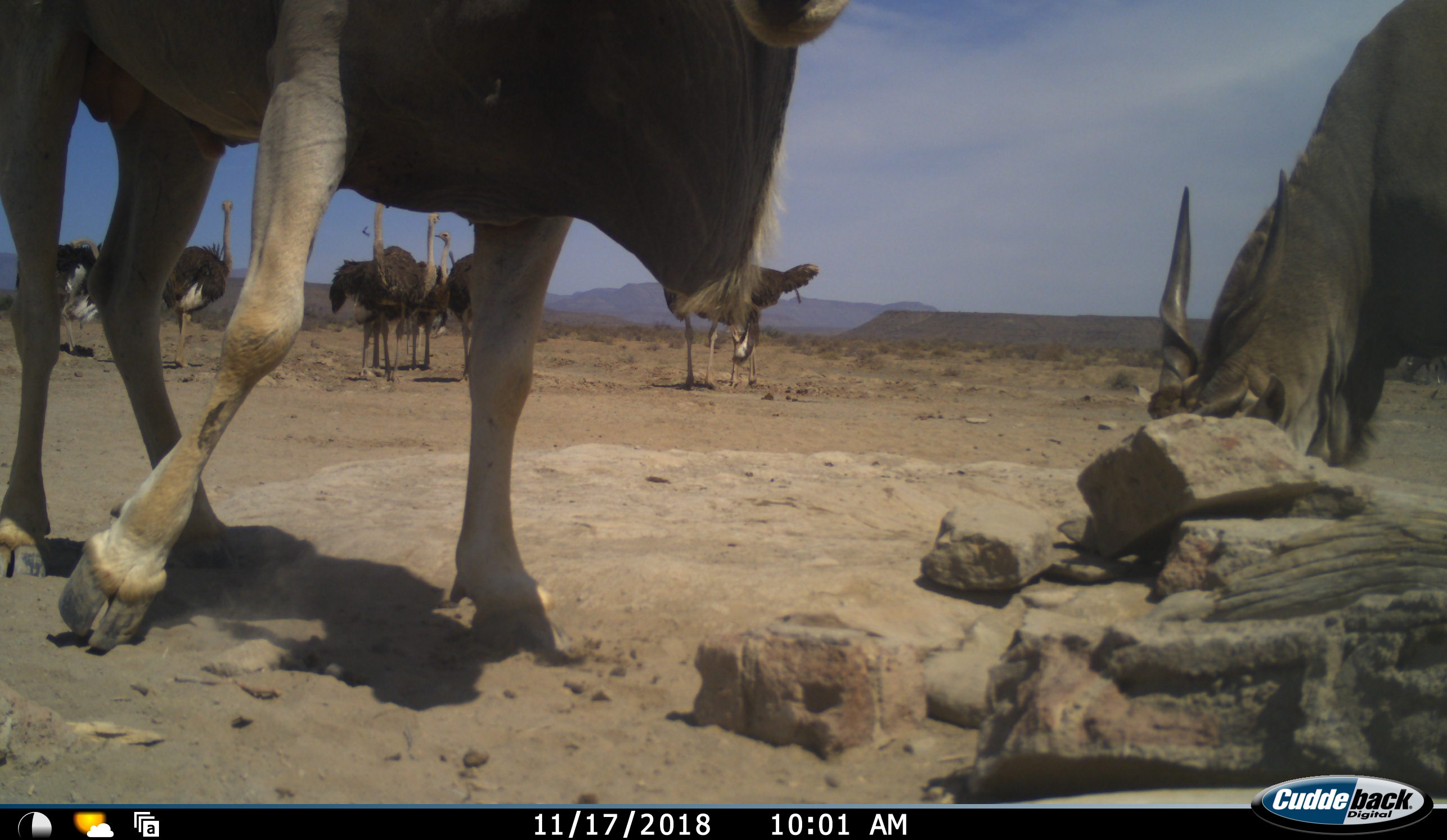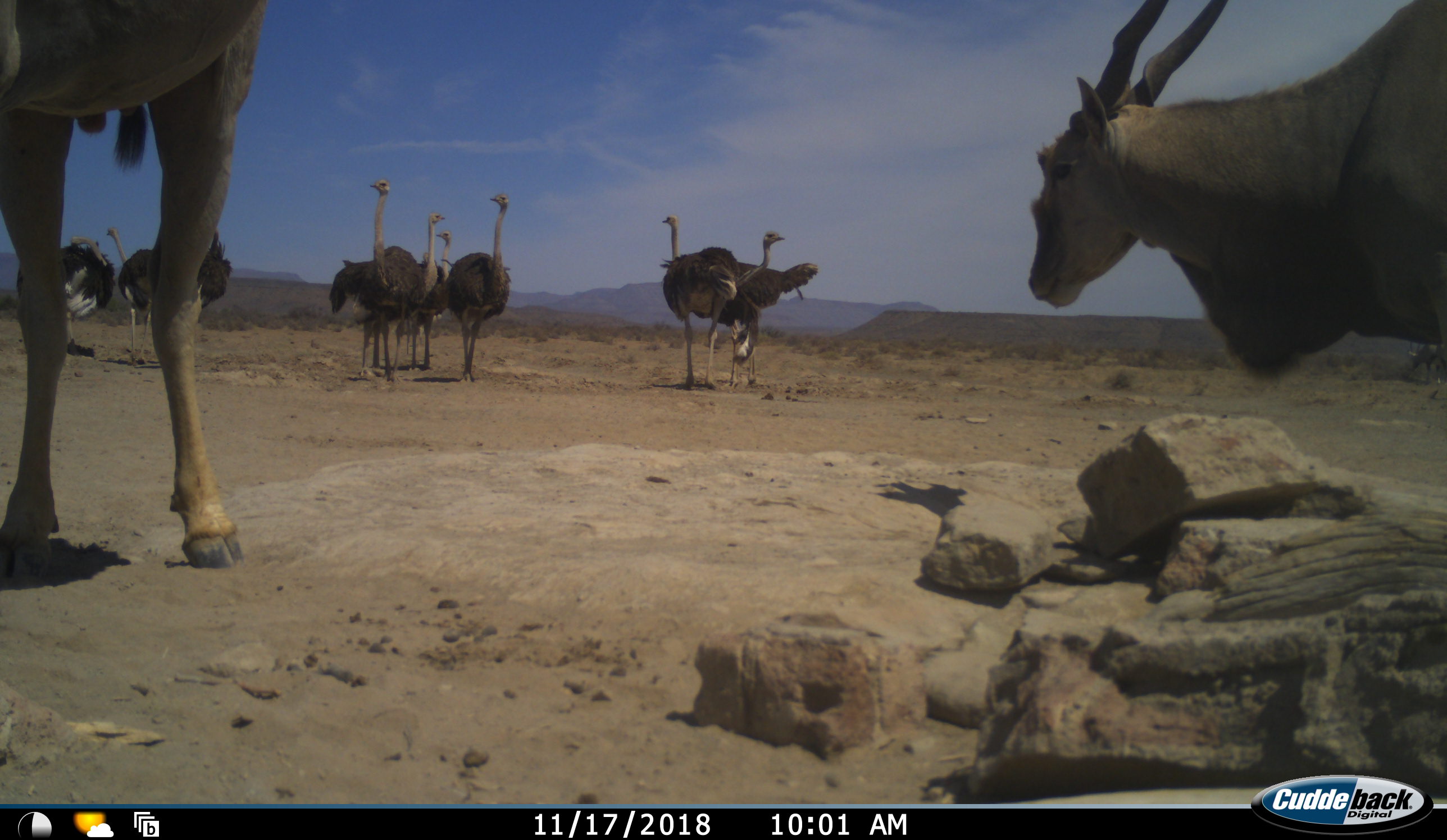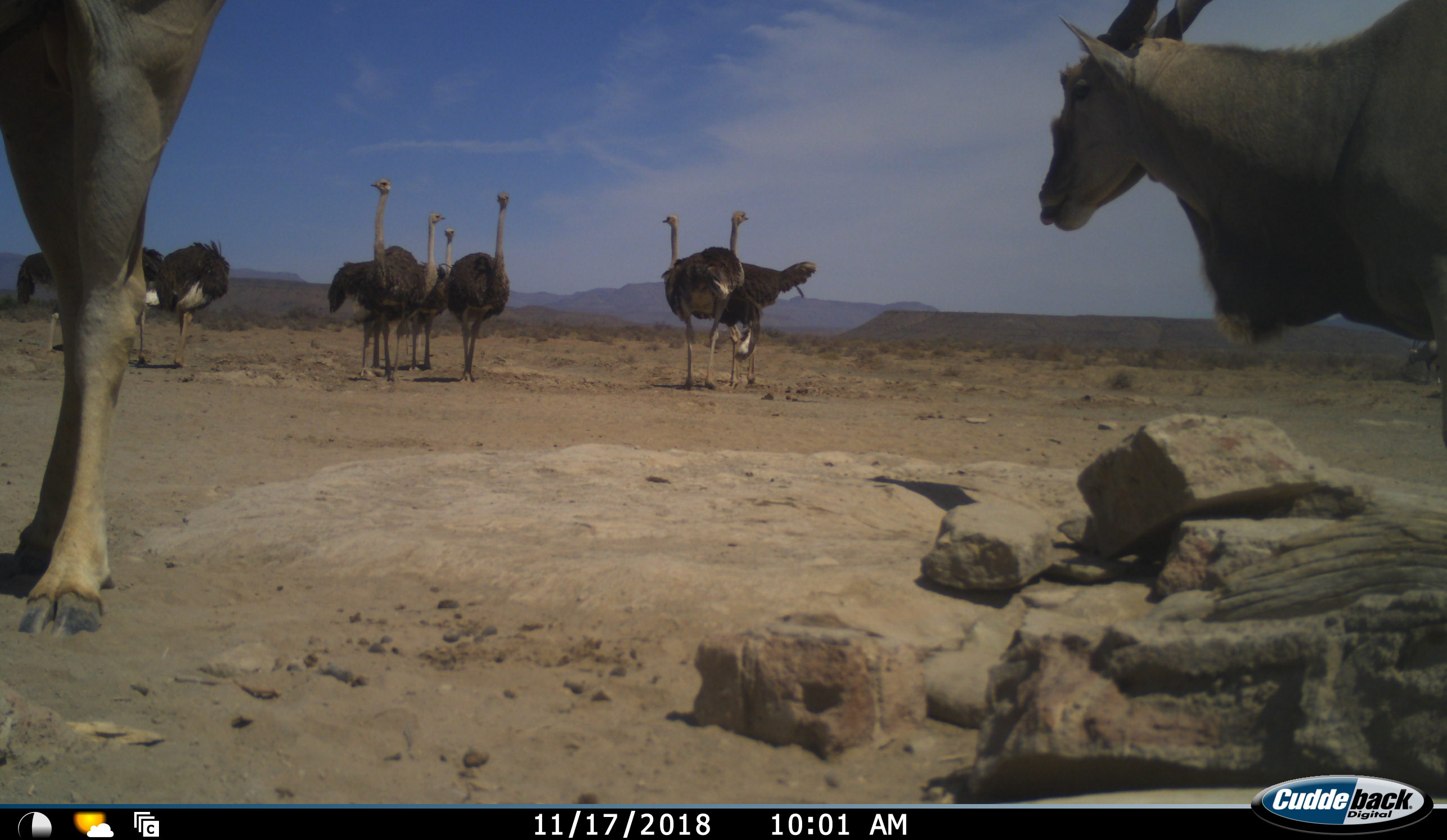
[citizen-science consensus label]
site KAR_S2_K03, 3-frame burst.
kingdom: Animalia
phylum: Chordata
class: Mammalia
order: Artiodactyla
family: Bovidae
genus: Tragelaphus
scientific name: Tragelaphus oryx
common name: eland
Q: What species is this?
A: Eland (Tragelaphus oryx).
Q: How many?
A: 2.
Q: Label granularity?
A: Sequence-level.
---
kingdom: Animalia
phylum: Chordata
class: Aves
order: Struthioniformes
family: Struthionidae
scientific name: Struthionidae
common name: ostrich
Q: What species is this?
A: Ostrich (Struthionidae).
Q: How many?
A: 9.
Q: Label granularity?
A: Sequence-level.